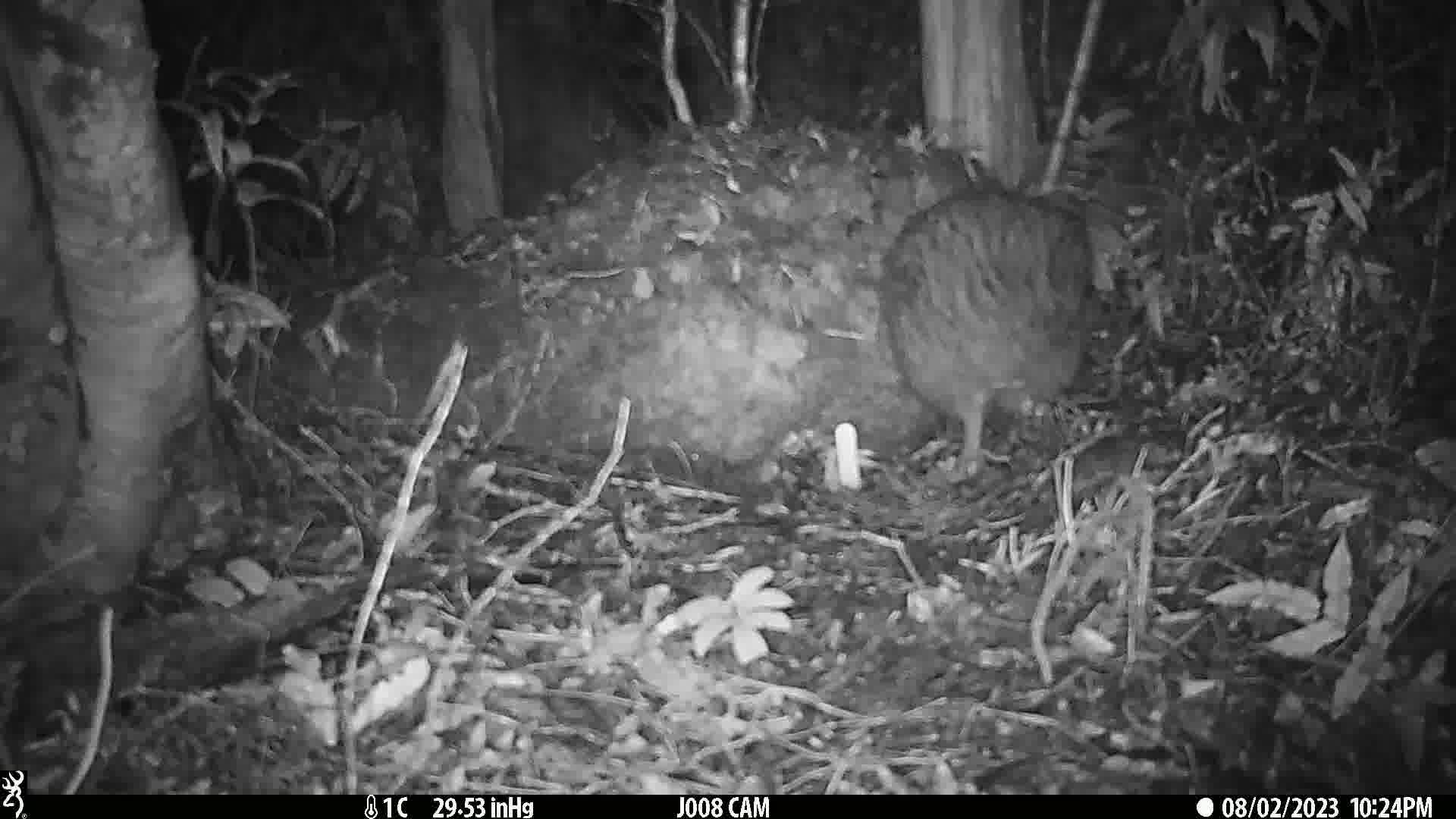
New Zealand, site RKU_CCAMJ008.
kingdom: Animalia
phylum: Chordata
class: Aves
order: Apterygiformes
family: Apterygidae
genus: Apteryx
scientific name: Apteryx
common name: kiwi